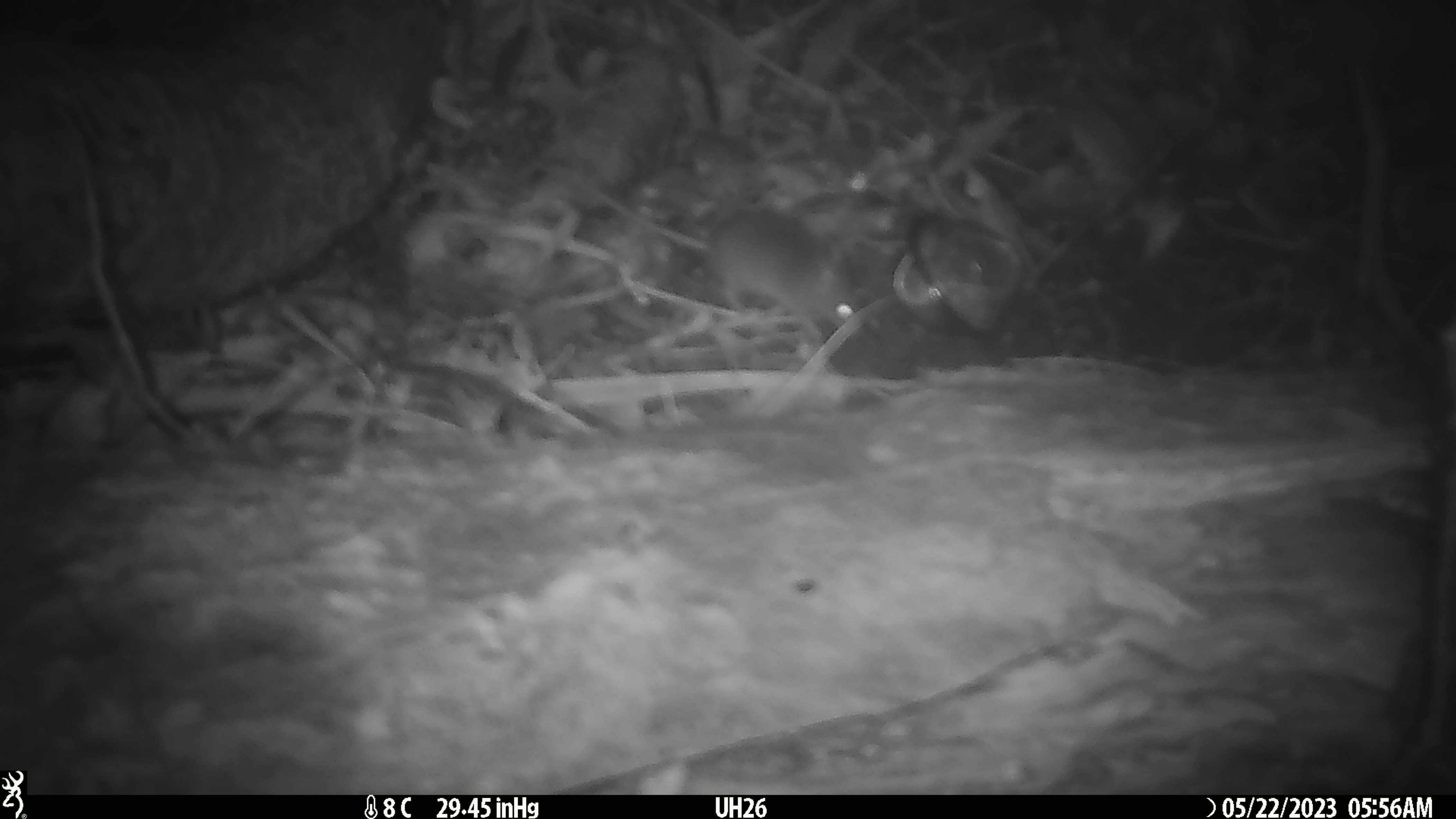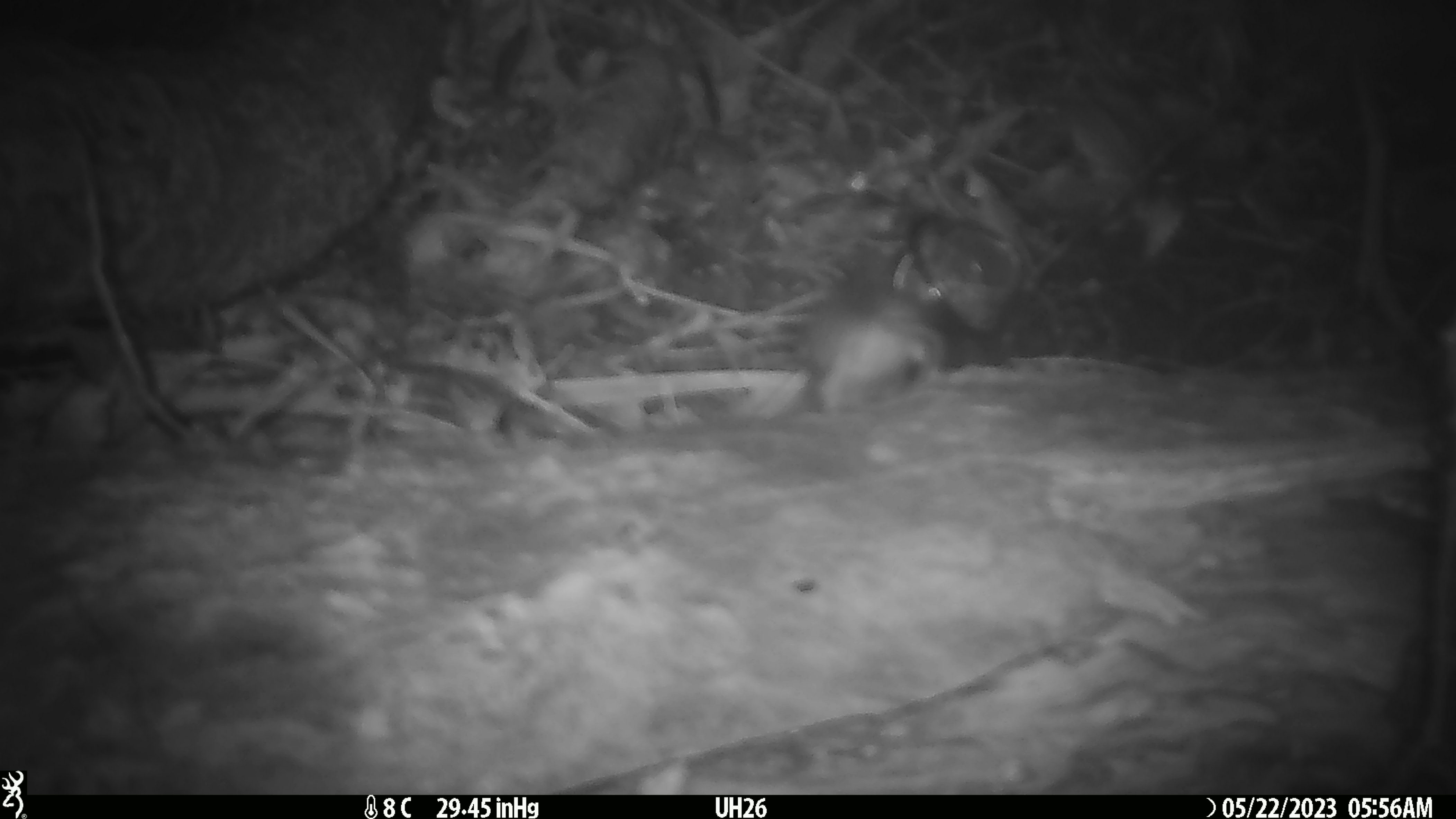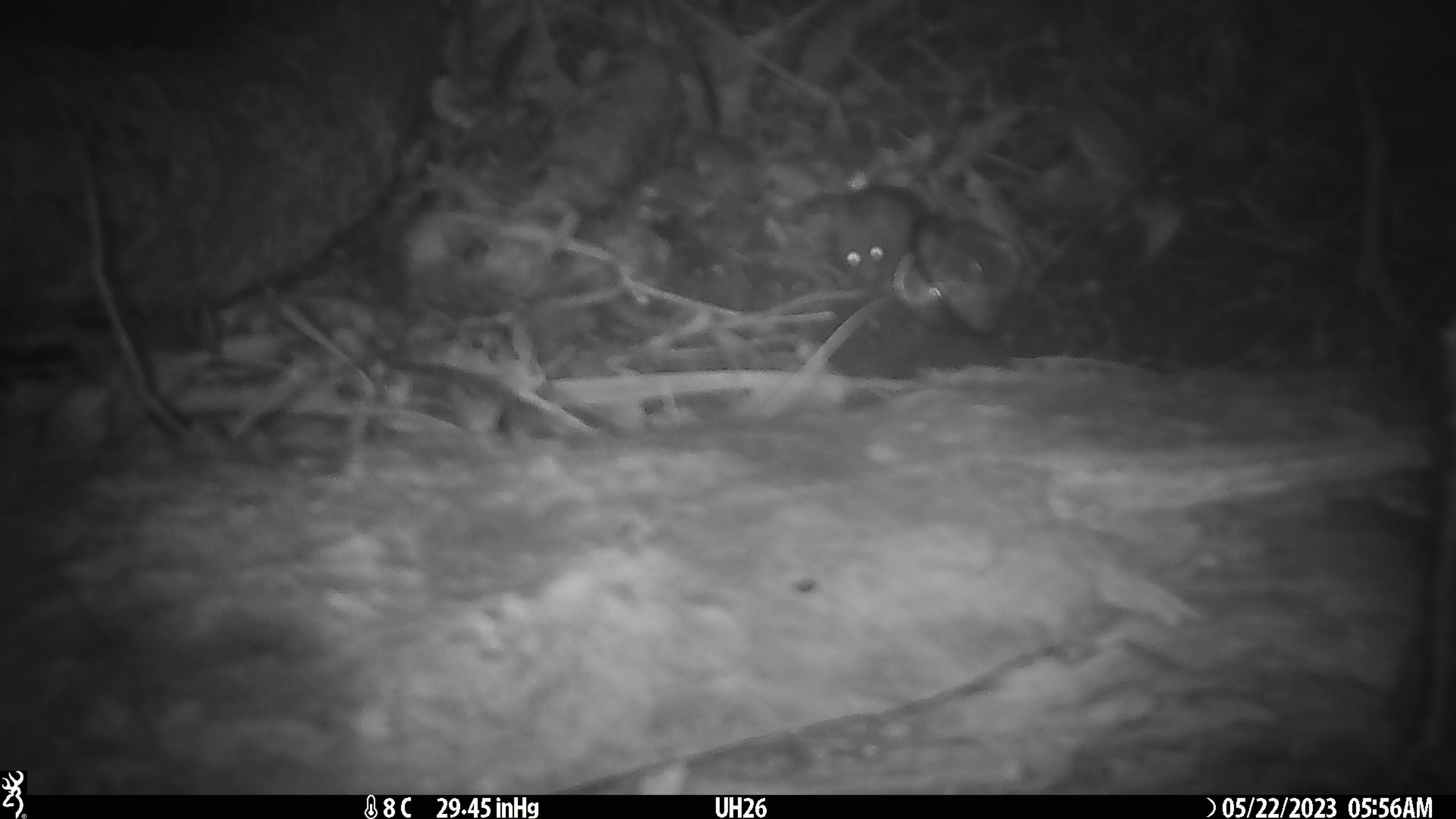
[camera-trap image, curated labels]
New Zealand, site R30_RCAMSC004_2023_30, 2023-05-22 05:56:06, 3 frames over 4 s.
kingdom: Animalia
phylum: Chordata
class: Mammalia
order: Rodentia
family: Muridae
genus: Mus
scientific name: Mus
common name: mouse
Mouse (Mus).